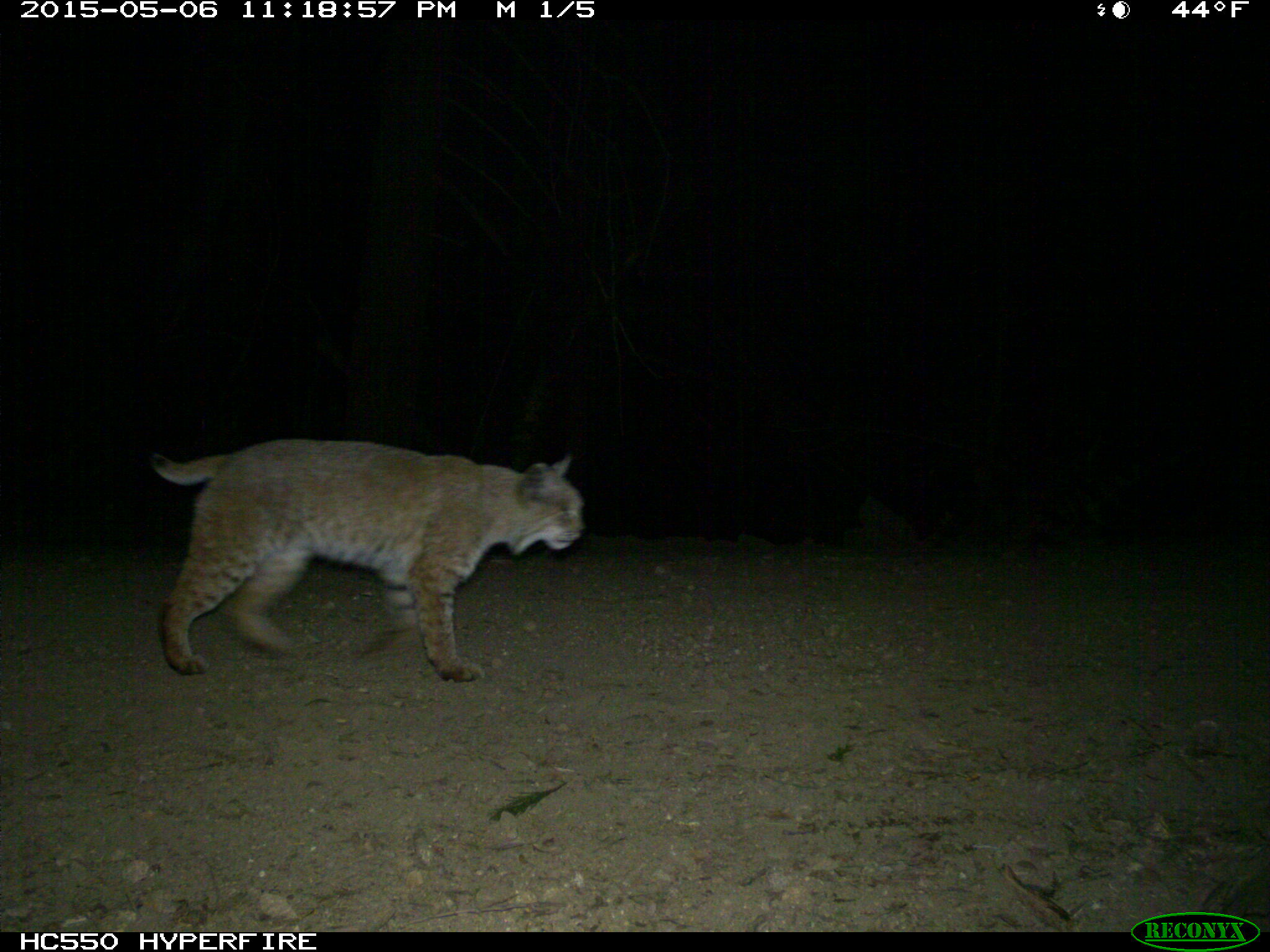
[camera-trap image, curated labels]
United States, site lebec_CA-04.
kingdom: Animalia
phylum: Chordata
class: Mammalia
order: Carnivora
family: Felidae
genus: Lynx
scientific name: Lynx rufus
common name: bobcat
Lynx rufus (bobcat).